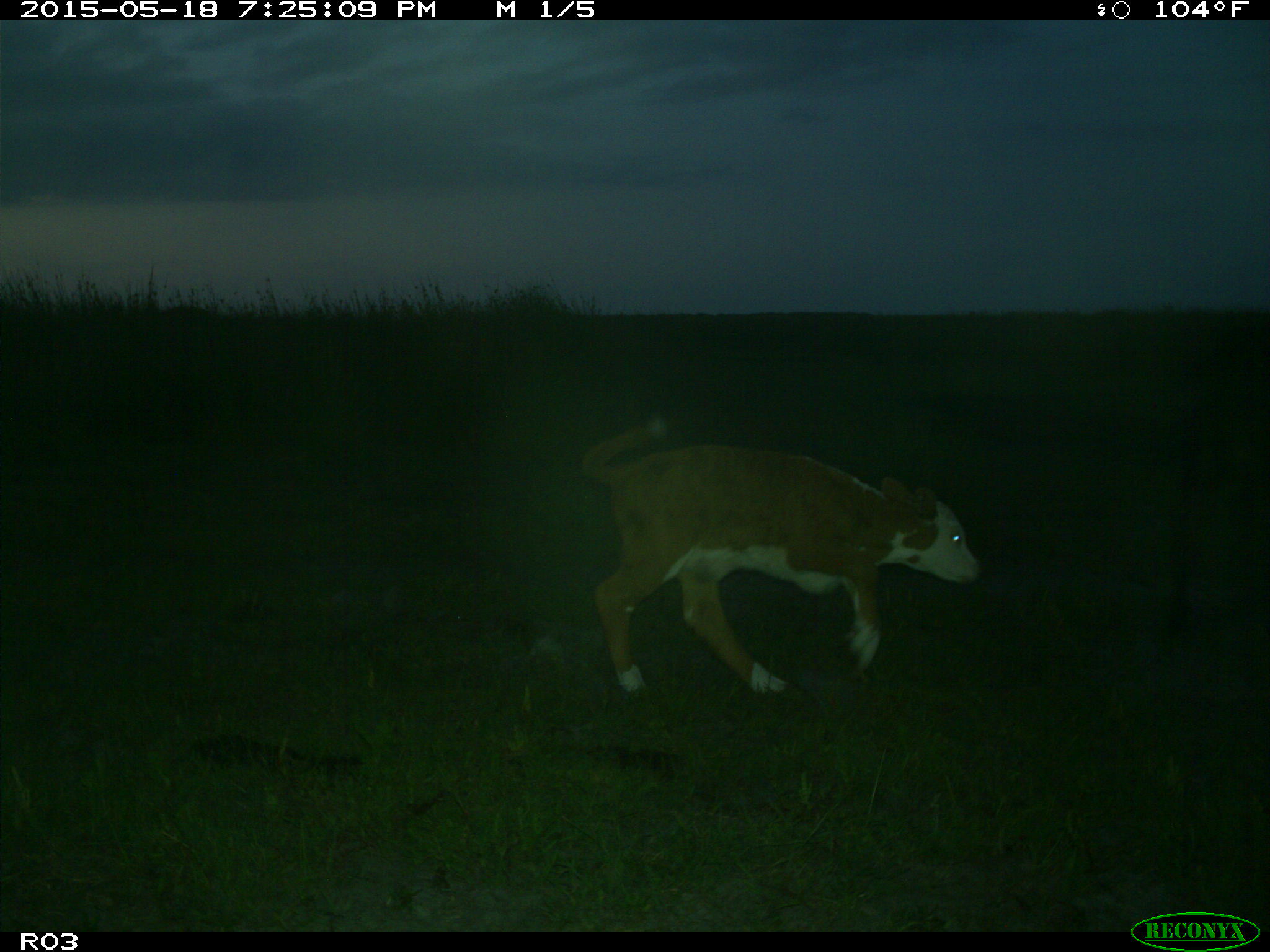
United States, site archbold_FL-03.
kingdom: Animalia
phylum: Chordata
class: Mammalia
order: Artiodactyla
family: Bovidae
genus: Bos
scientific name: Bos taurus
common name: domestic cow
Bos taurus (domestic cow).